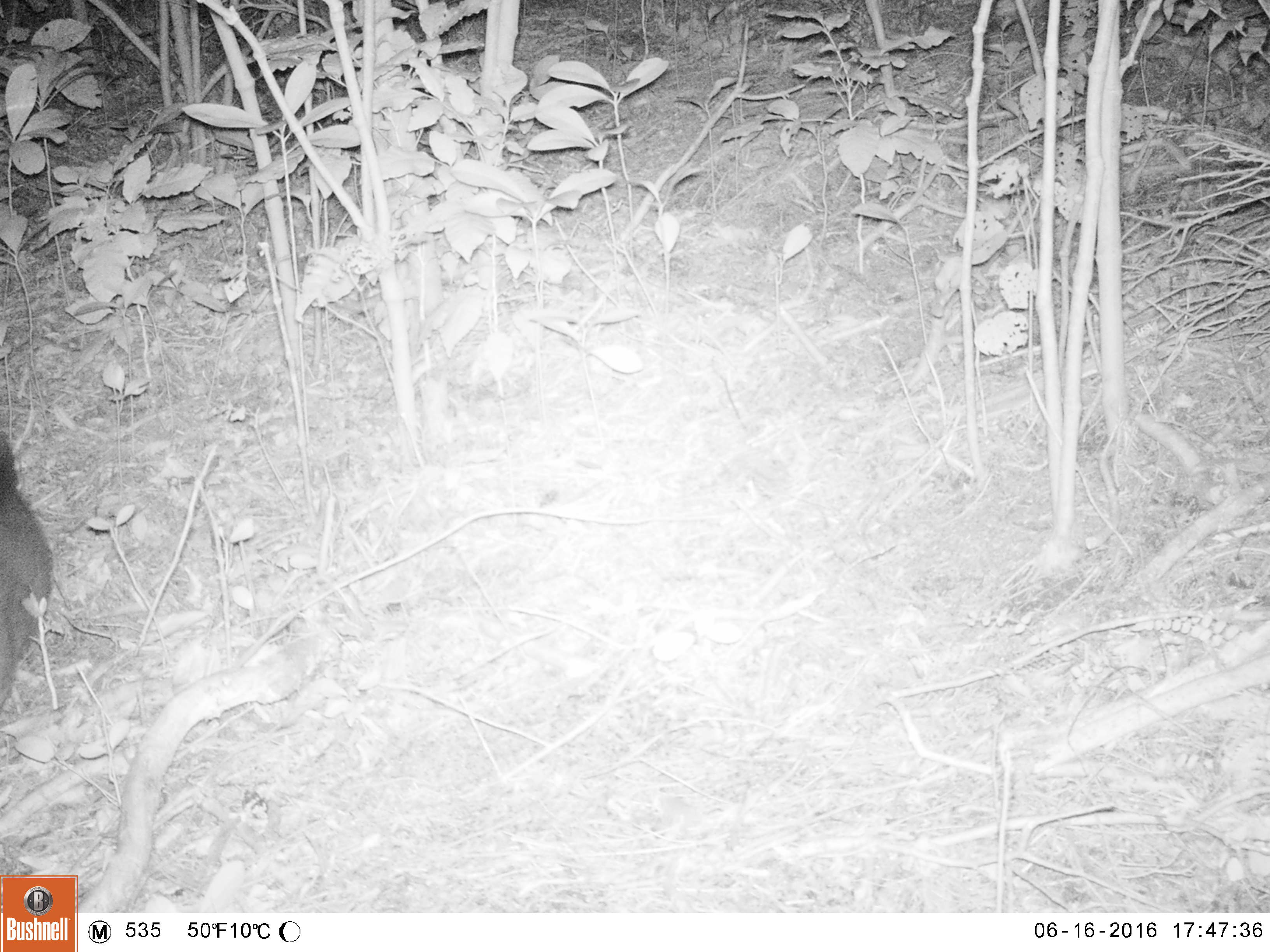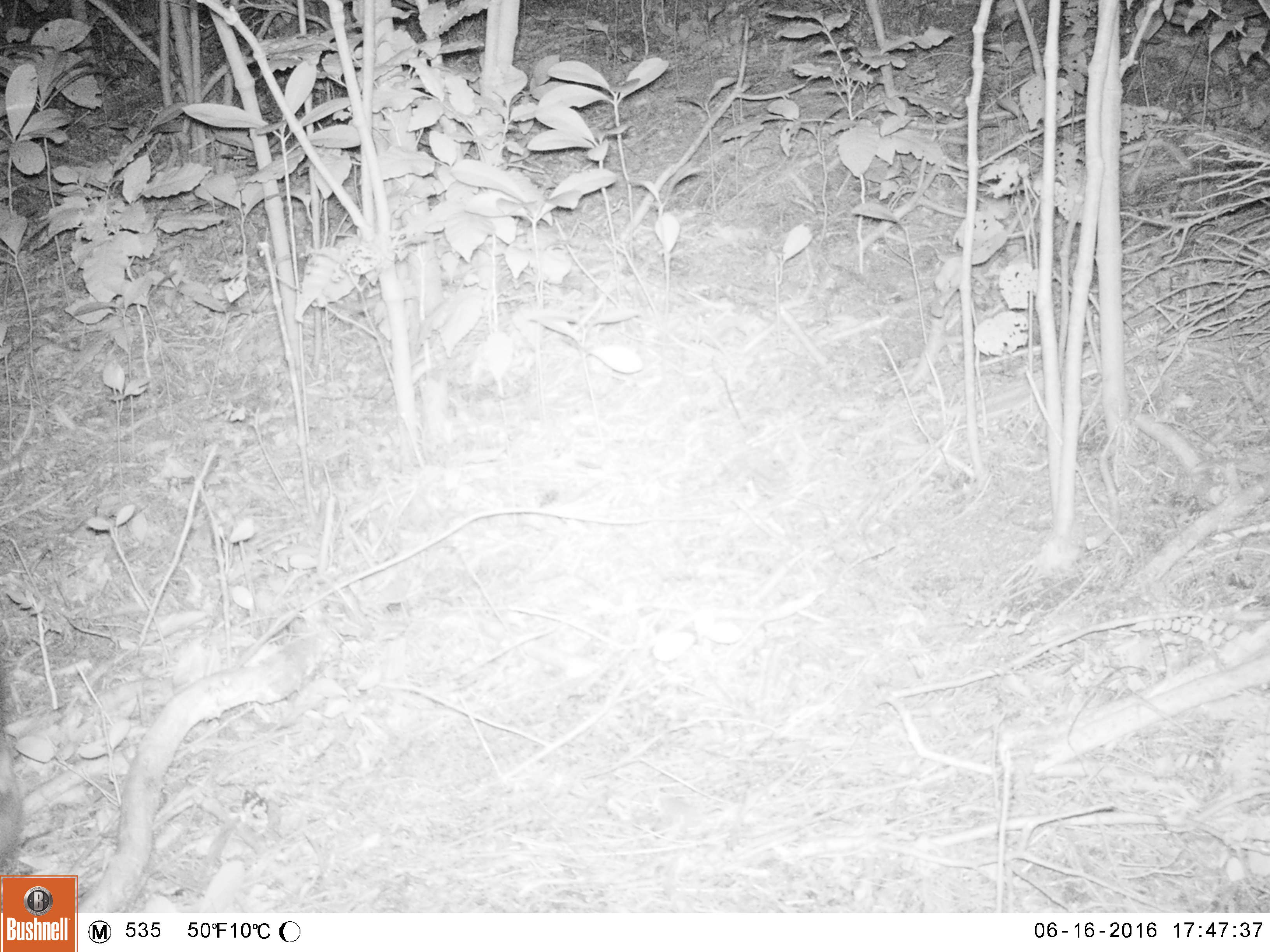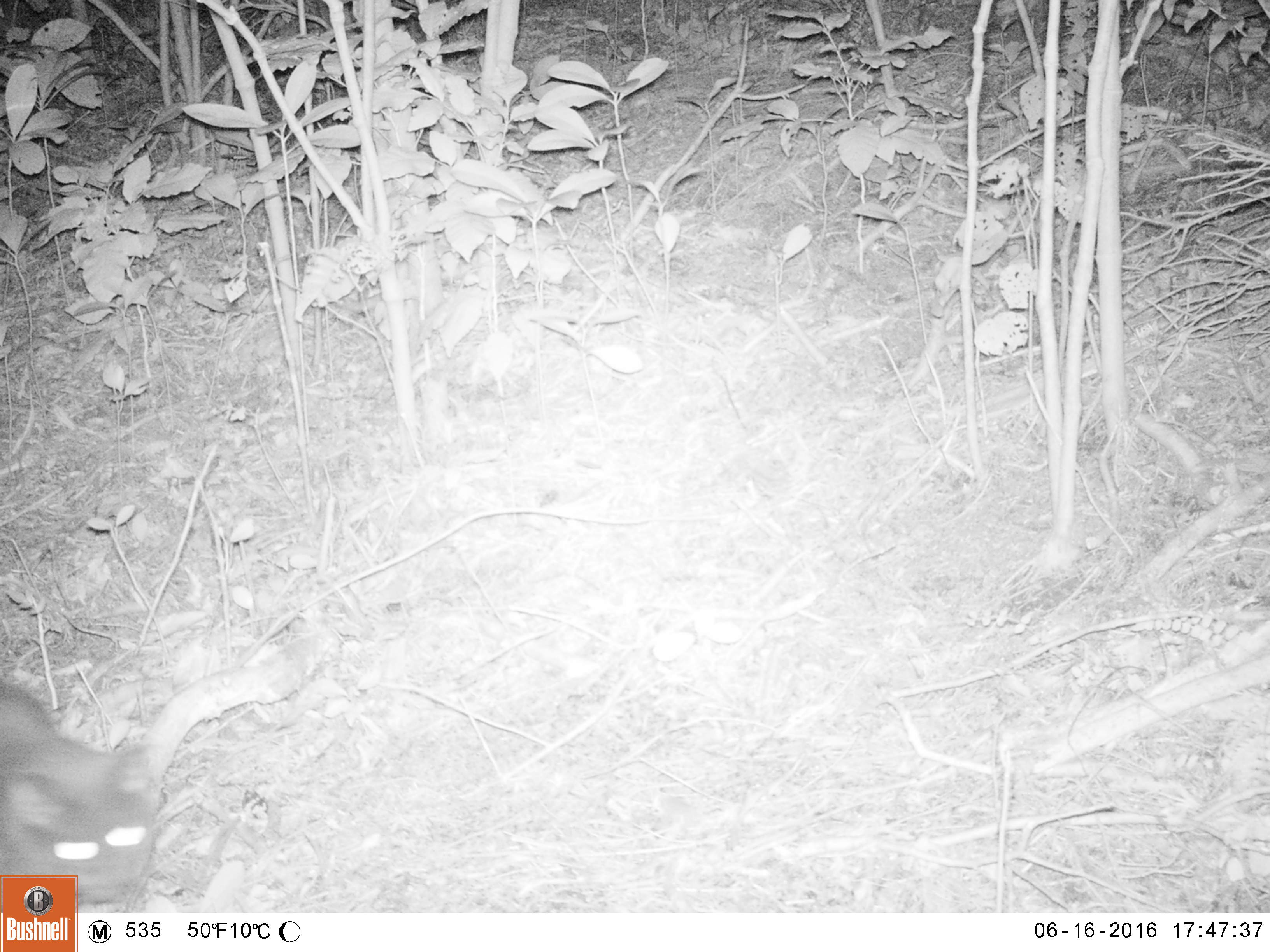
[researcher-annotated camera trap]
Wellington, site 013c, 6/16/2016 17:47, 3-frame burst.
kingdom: Animalia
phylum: Chordata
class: Mammalia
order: Carnivora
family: Felidae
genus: Felis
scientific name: Felis catus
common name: cat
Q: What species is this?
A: Cat (Felis catus).